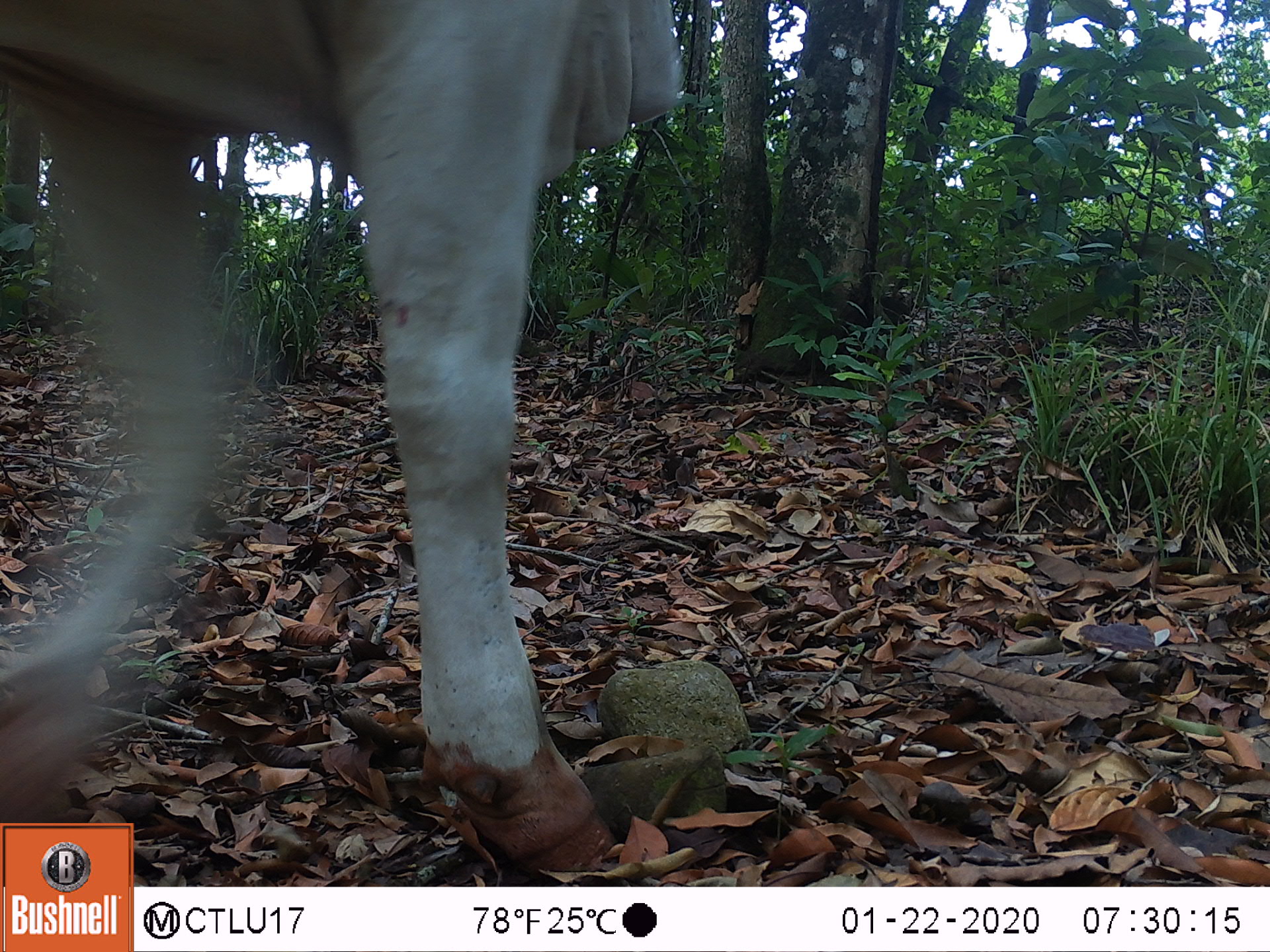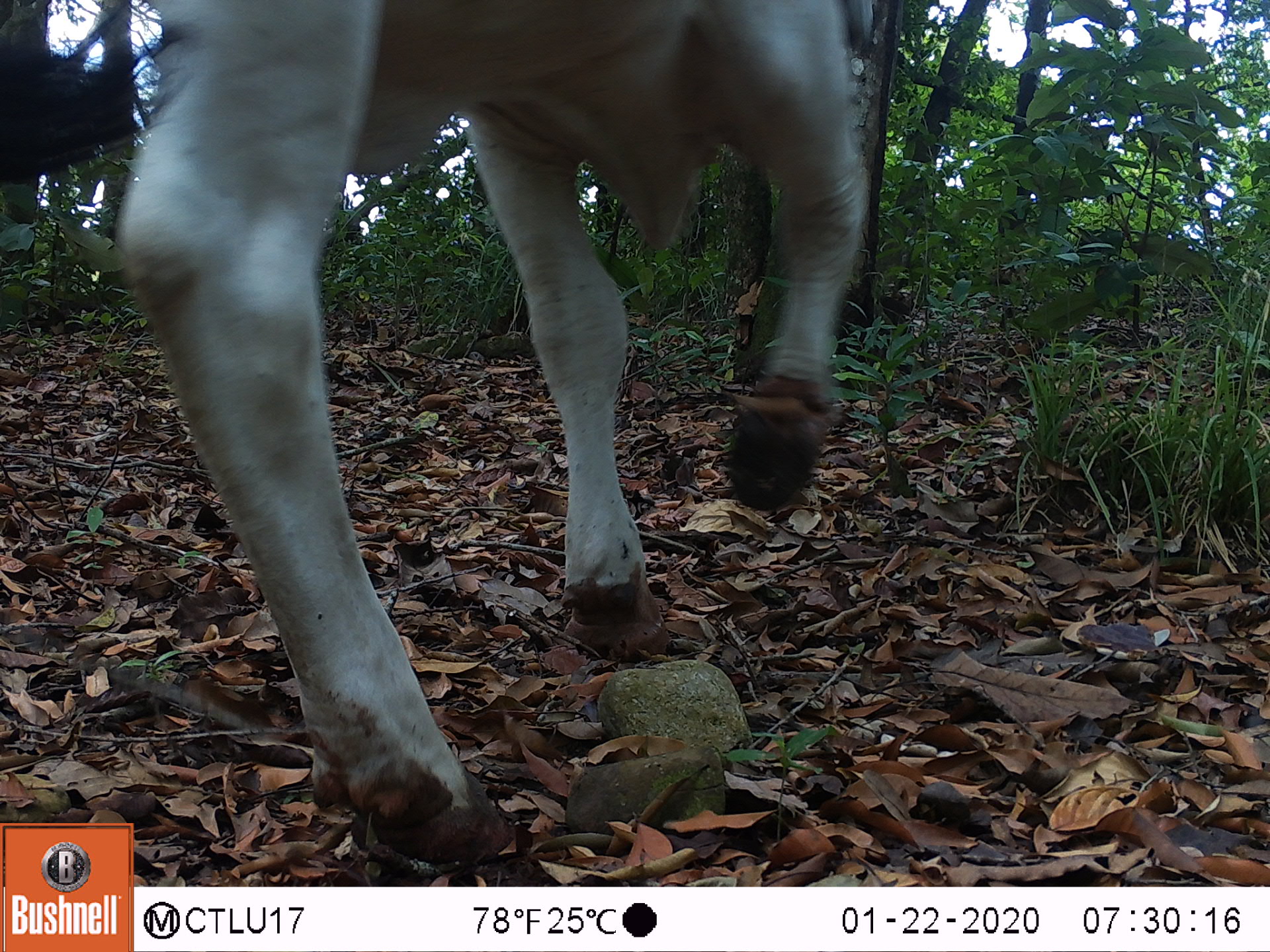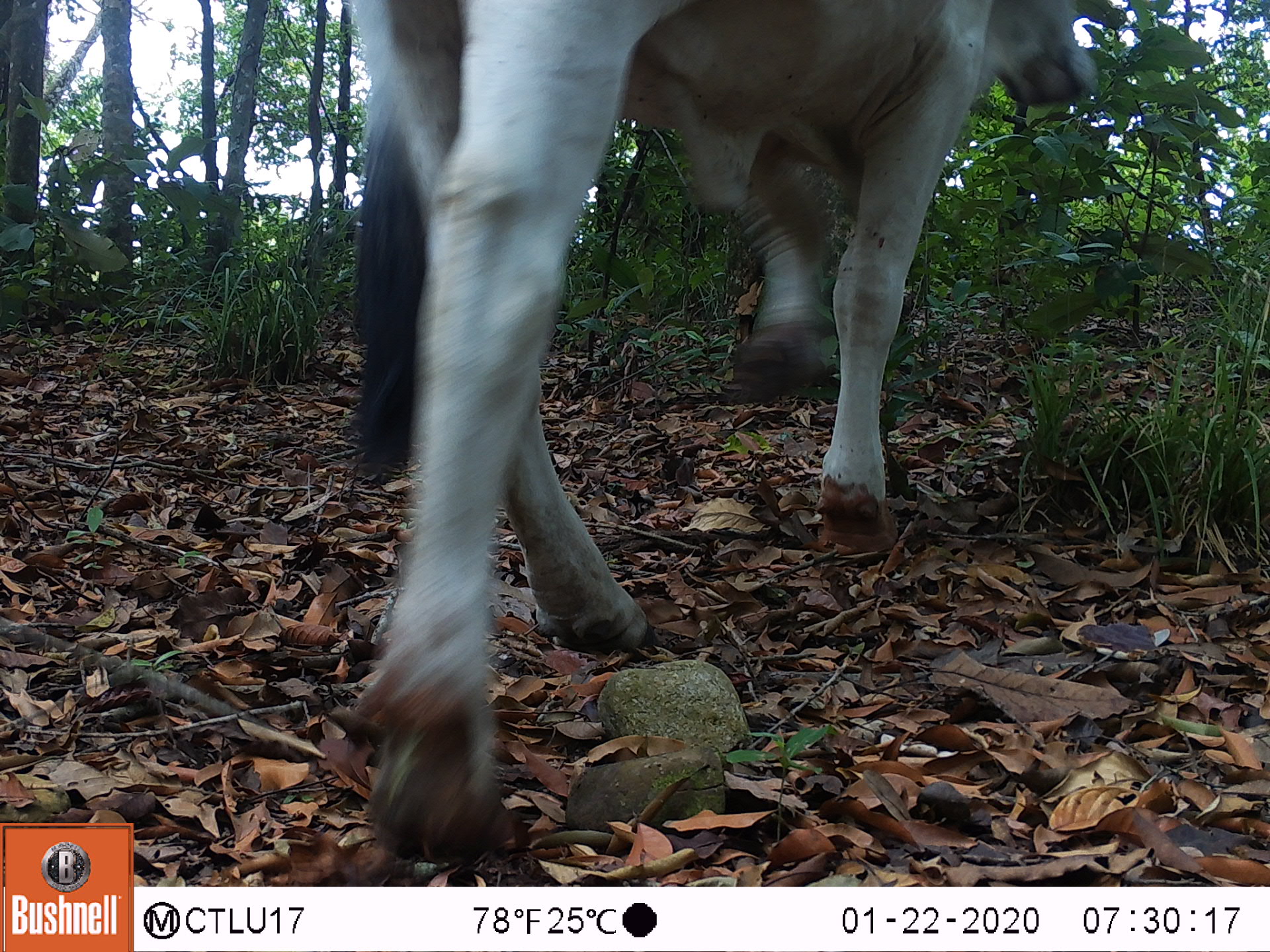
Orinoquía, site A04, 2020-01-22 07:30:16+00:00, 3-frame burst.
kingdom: Animalia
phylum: Chordata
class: Mammalia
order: Artiodactyla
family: Bovidae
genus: Bos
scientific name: Bos taurus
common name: cow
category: cattle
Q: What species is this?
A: Cattle (cow) (Bos taurus).